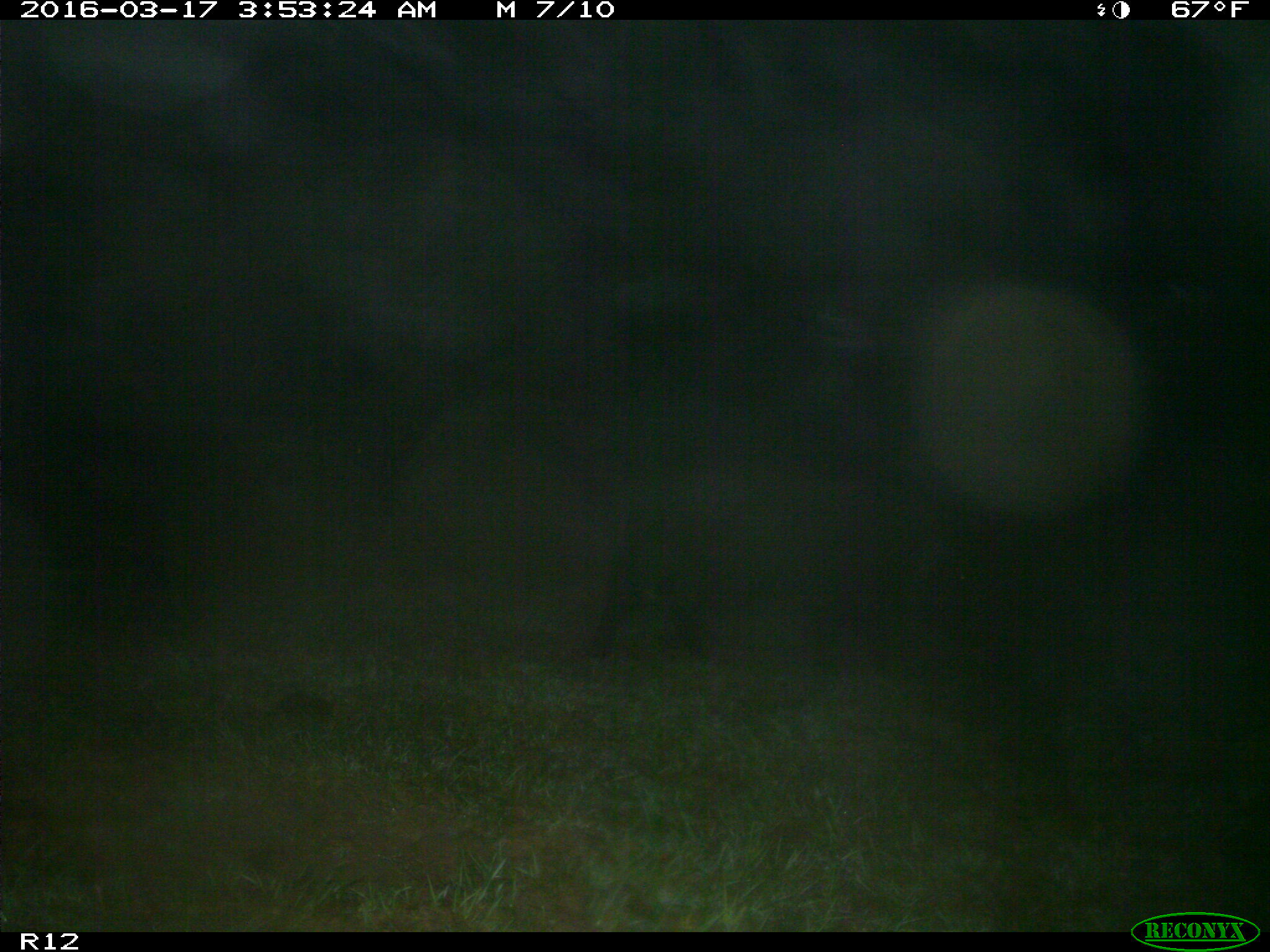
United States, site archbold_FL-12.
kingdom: Animalia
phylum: Chordata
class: Mammalia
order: Artiodactyla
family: Suidae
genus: Sus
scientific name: Sus scrofa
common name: wild boar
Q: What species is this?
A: Sus scrofa (wild boar).